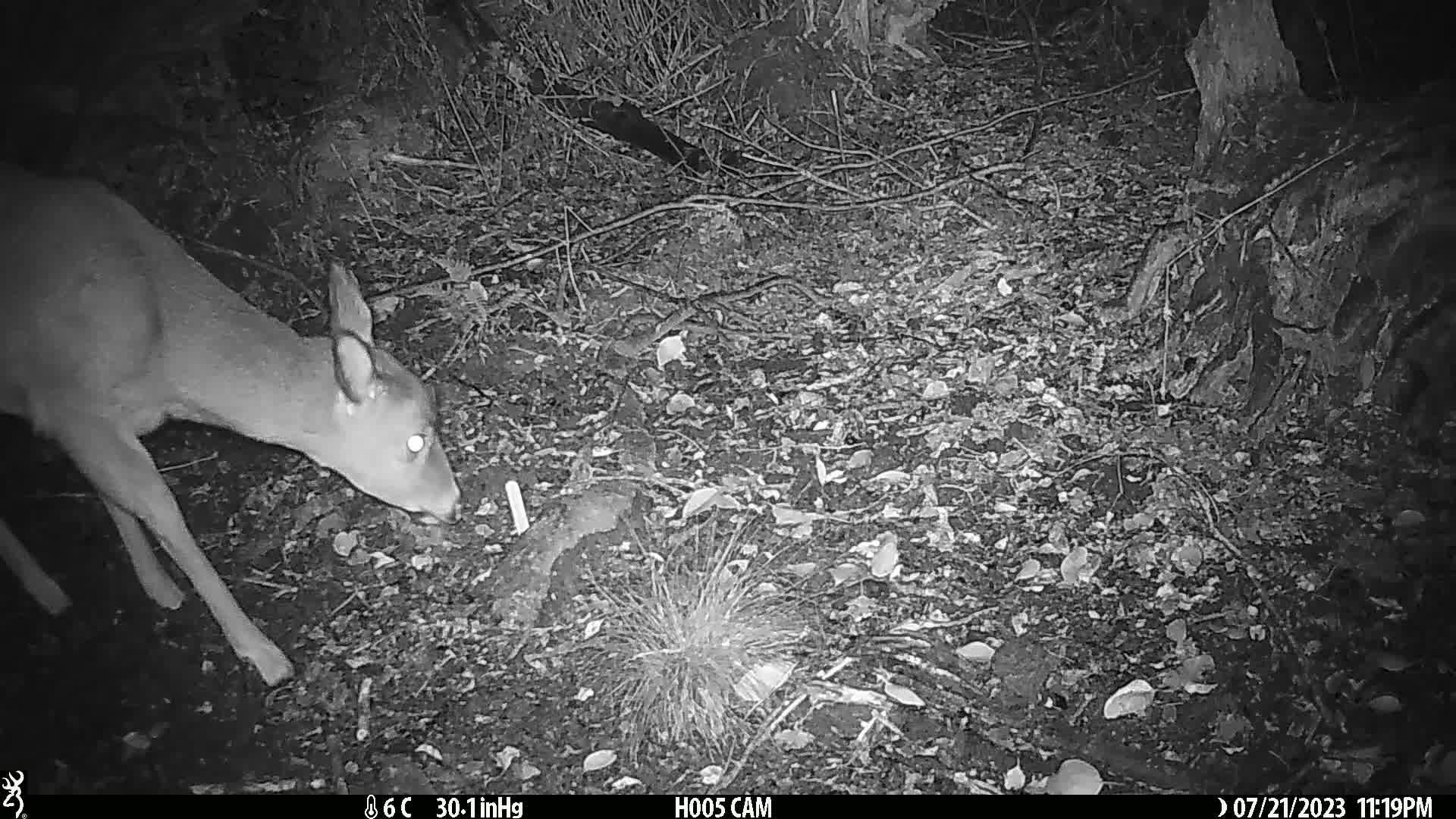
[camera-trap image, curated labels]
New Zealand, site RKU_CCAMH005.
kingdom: Animalia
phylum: Chordata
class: Mammalia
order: Artiodactyla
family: Cervidae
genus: Odocoileus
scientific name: Odocoileus virginianus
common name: white-tailed deer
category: white tailed deer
White tailed deer (white-tailed deer) (Odocoileus virginianus).